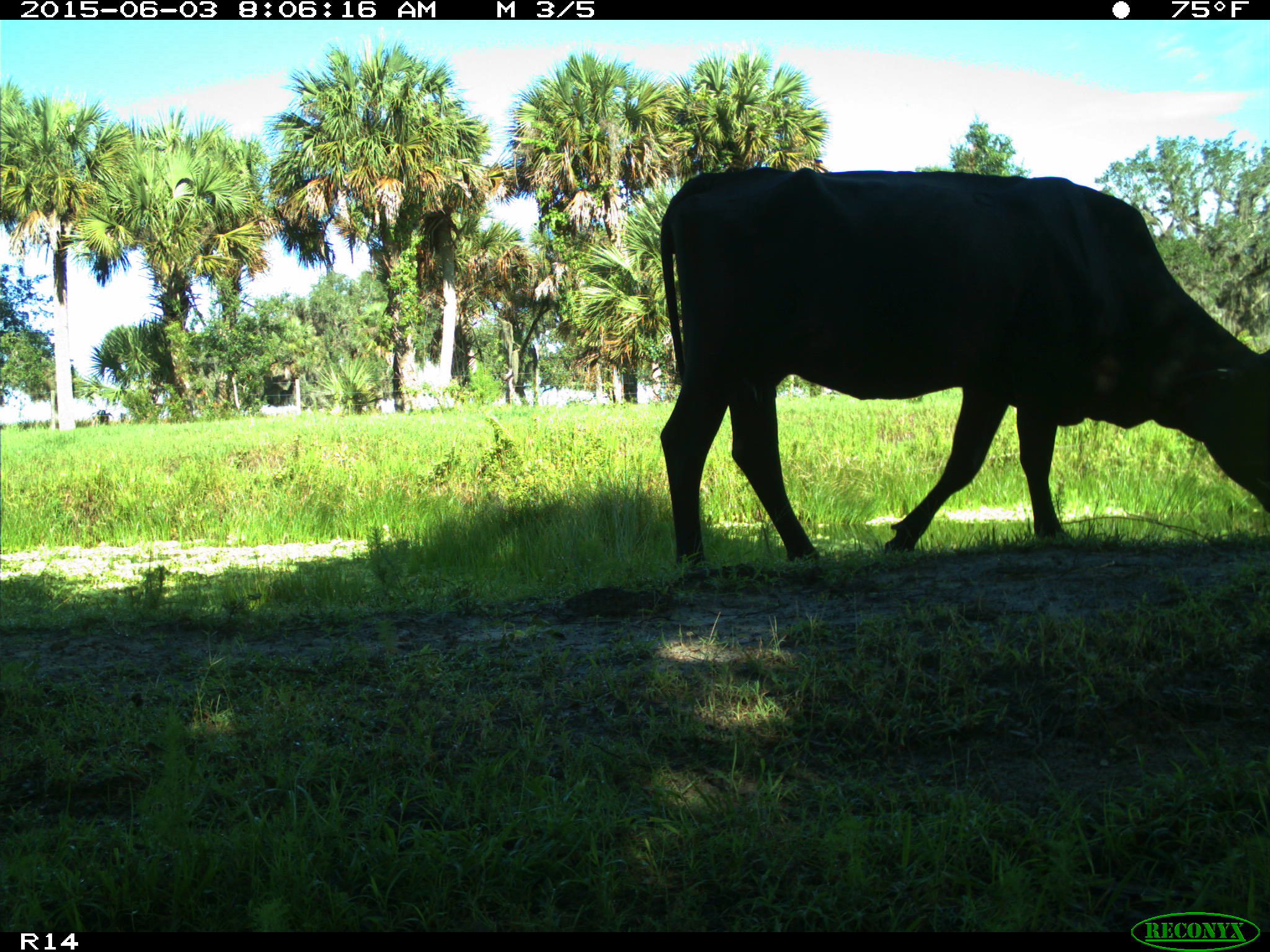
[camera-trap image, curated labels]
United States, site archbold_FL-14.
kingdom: Animalia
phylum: Chordata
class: Mammalia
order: Artiodactyla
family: Bovidae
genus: Bos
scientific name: Bos taurus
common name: domestic cow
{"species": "Bos taurus (domestic cow)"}